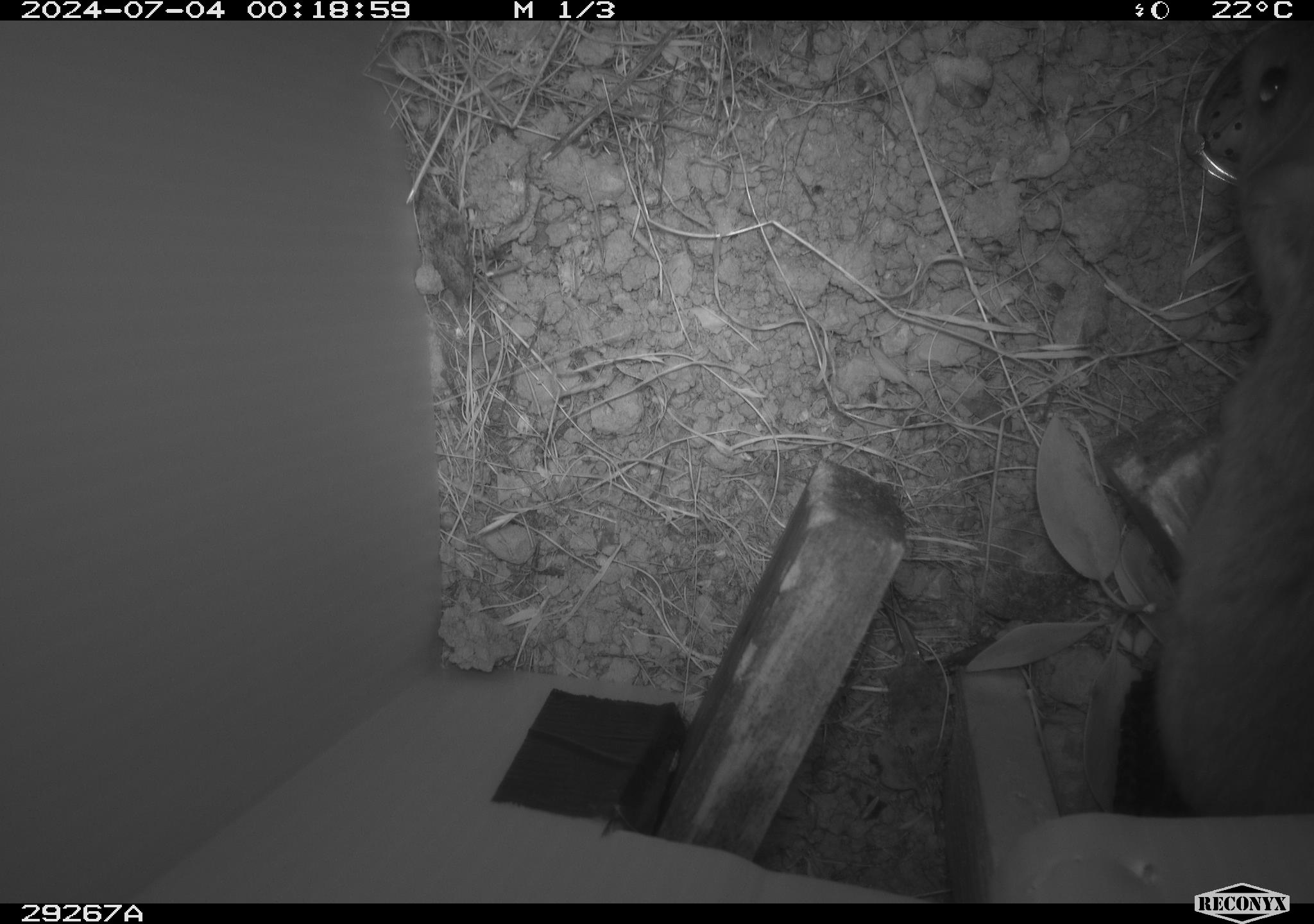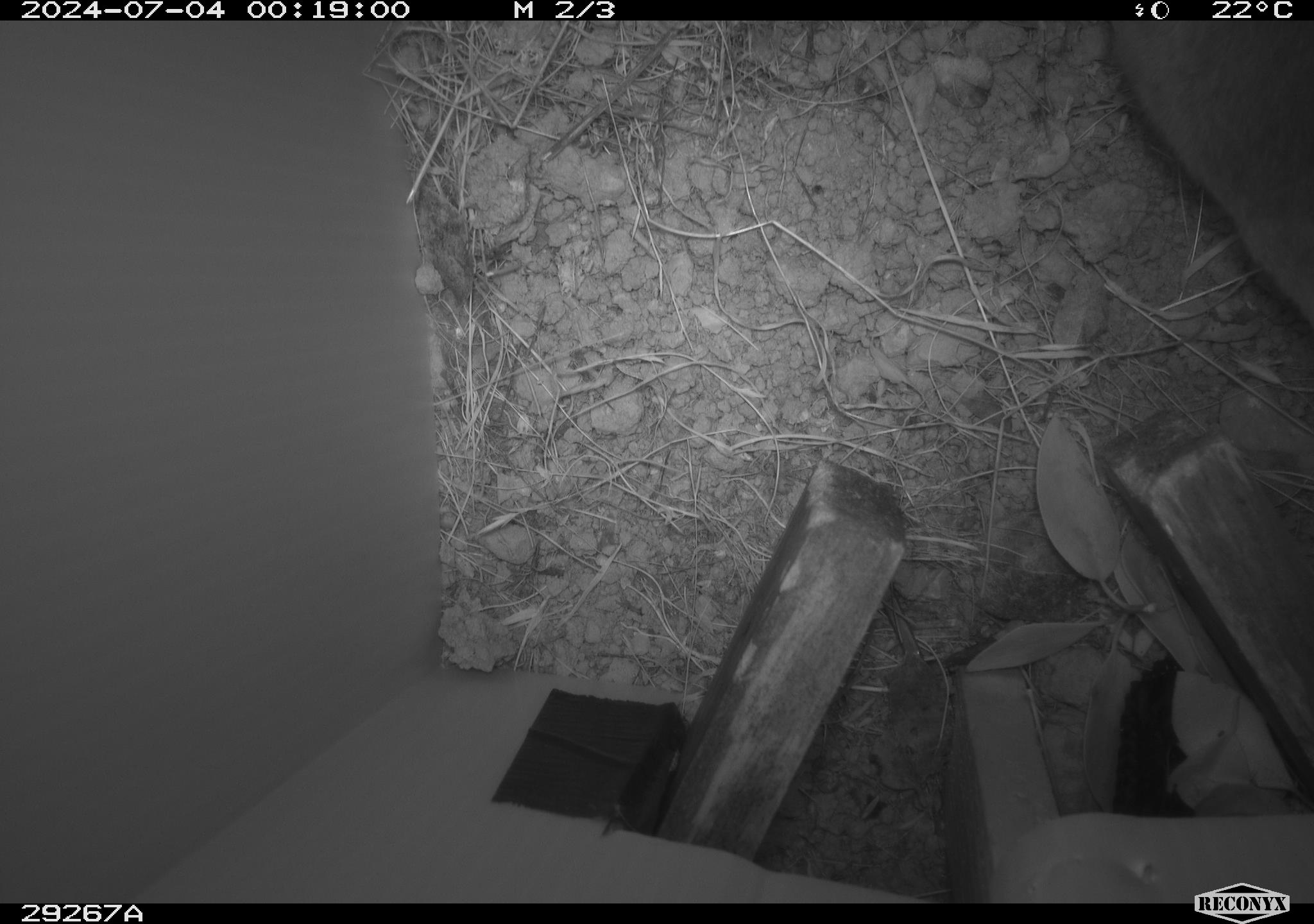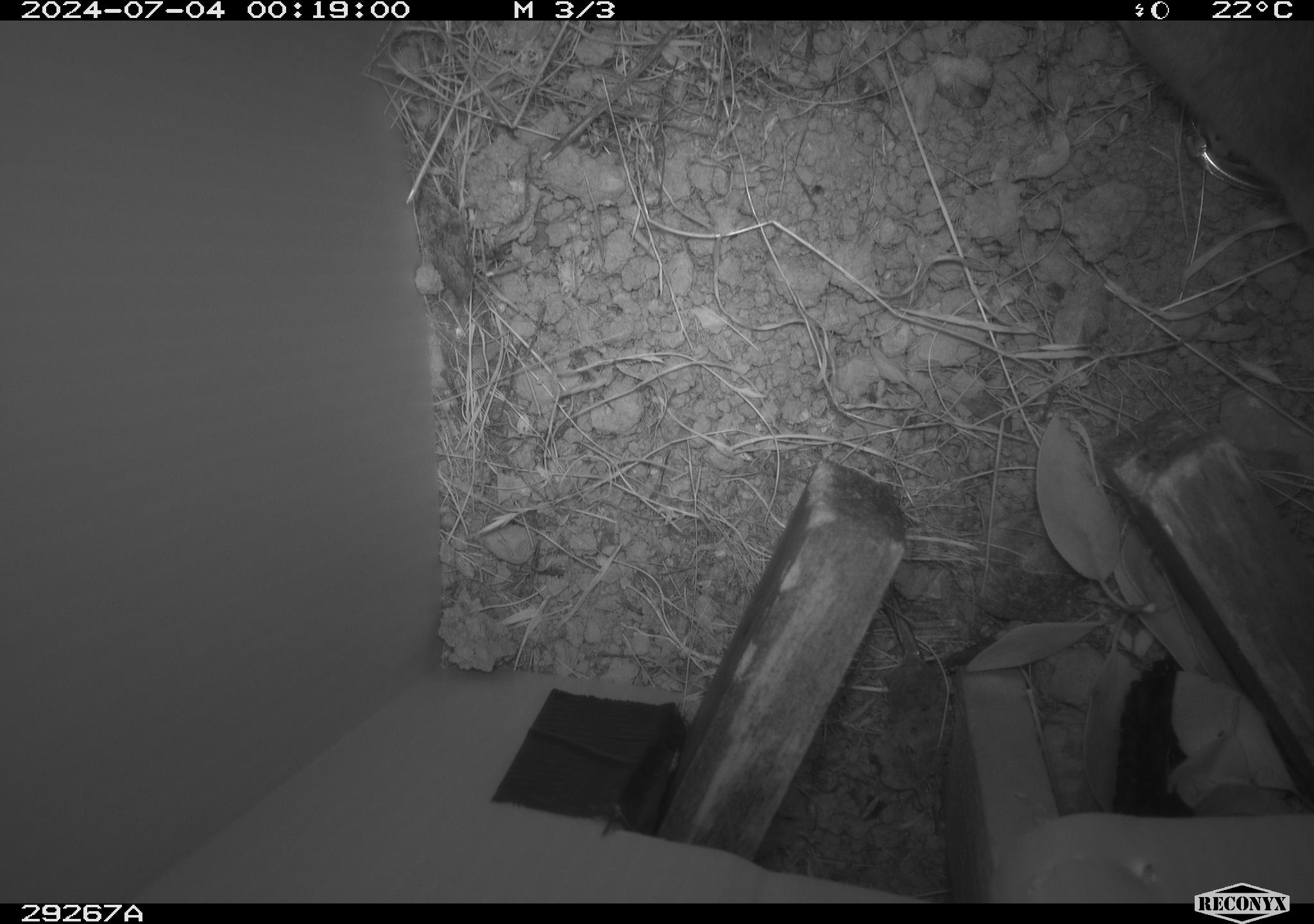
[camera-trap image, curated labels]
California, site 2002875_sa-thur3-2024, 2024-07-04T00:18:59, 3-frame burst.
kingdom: Animalia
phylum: Chordata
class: Mammalia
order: Rodentia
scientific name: Rodentia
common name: rodent